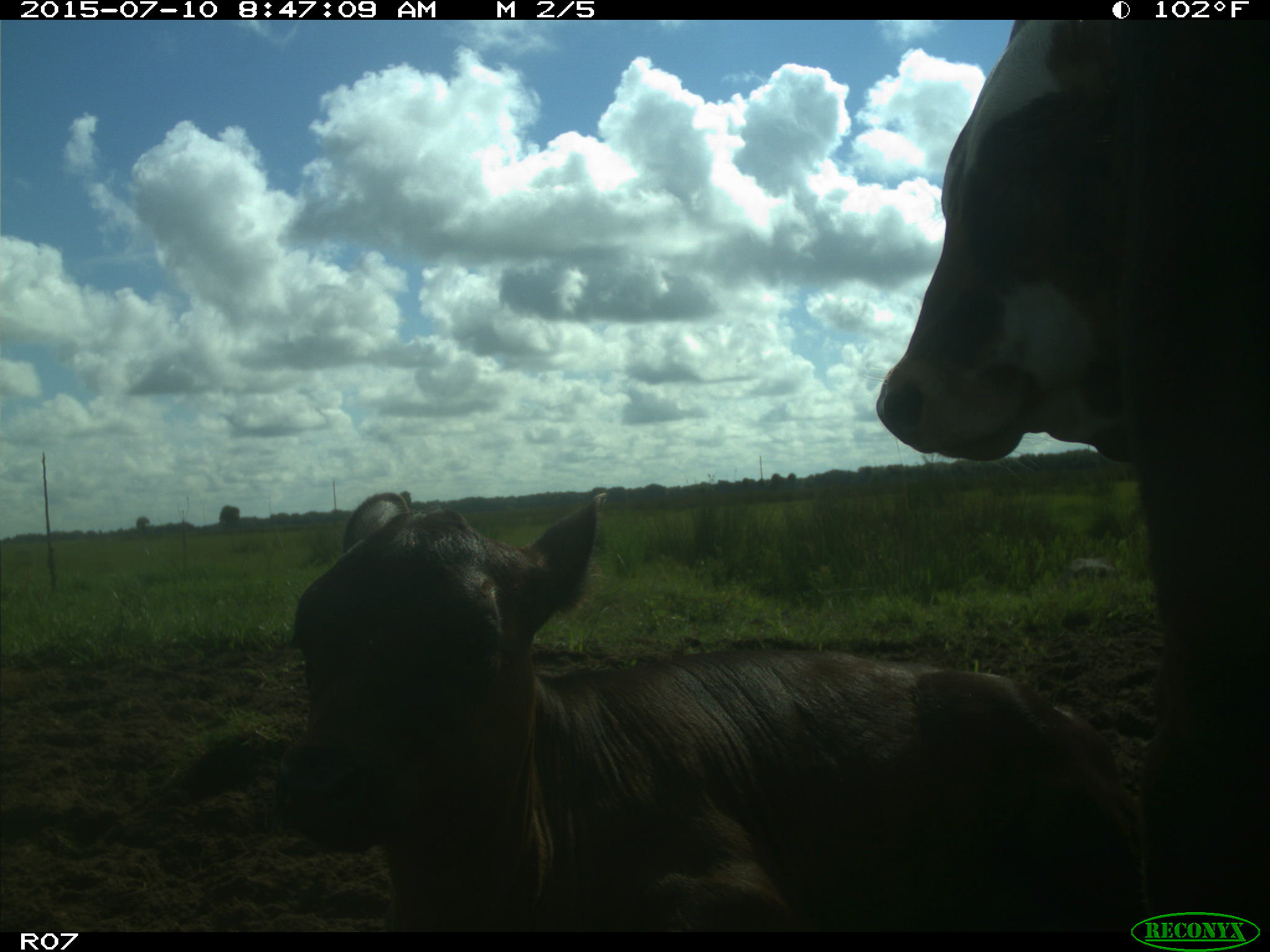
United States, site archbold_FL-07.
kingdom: Animalia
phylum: Chordata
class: Mammalia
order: Artiodactyla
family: Bovidae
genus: Bos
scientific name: Bos taurus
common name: domestic cow